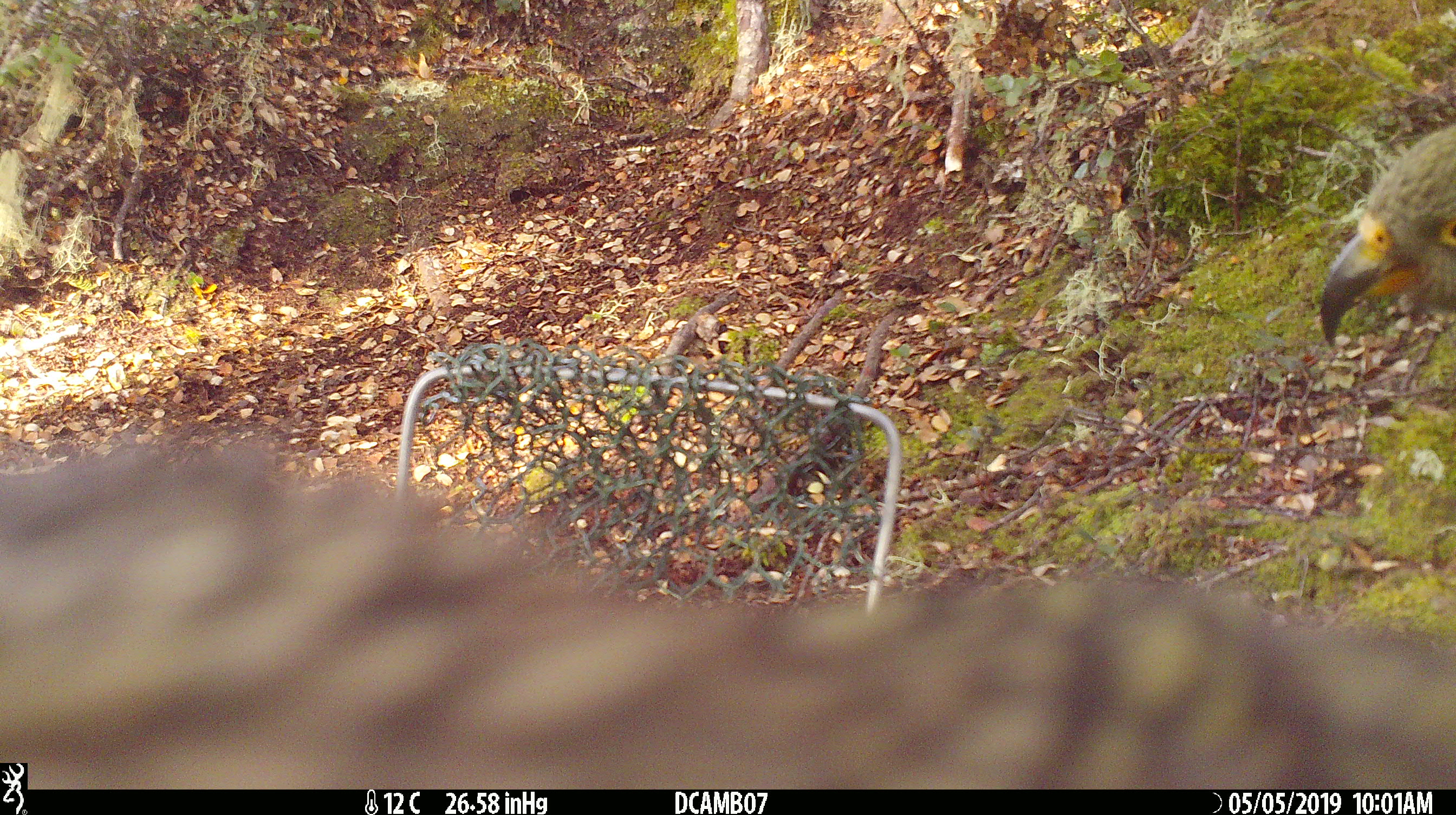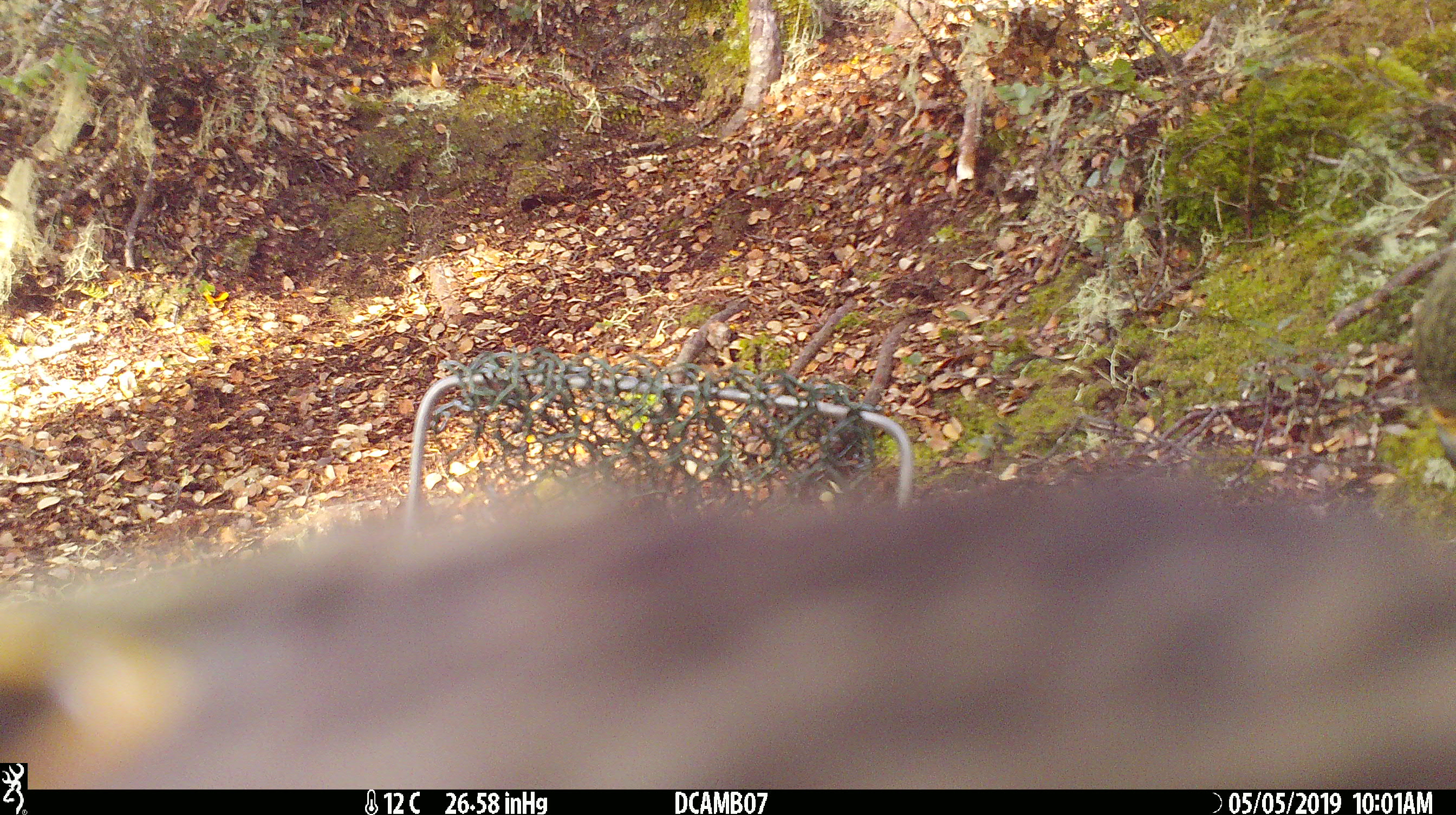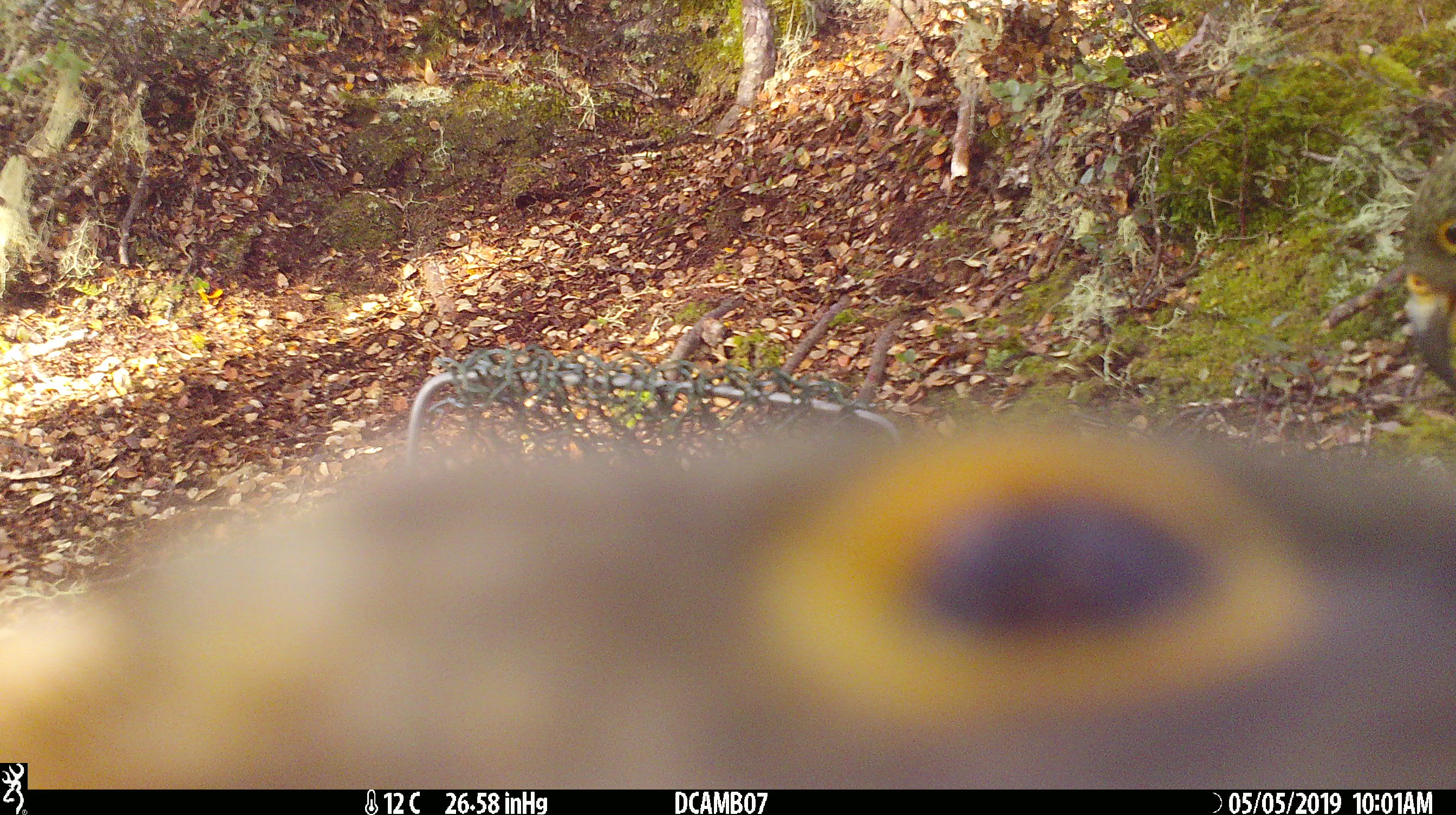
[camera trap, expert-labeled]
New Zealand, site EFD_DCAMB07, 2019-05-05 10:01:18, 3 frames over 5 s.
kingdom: Animalia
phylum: Chordata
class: Aves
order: Psittaciformes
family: Strigopidae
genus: Nestor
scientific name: Nestor notabilis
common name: kea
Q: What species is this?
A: Kea (Nestor notabilis).